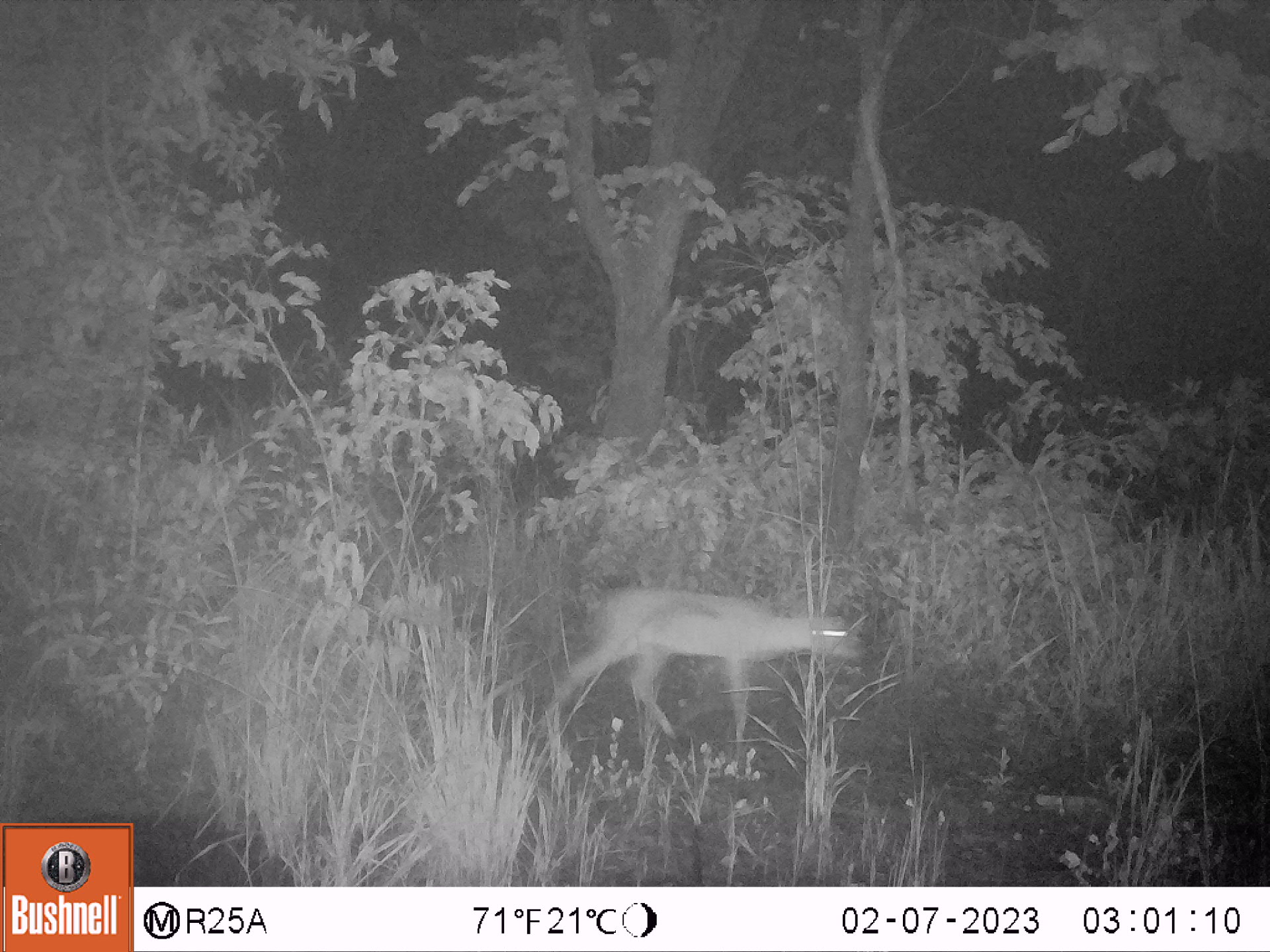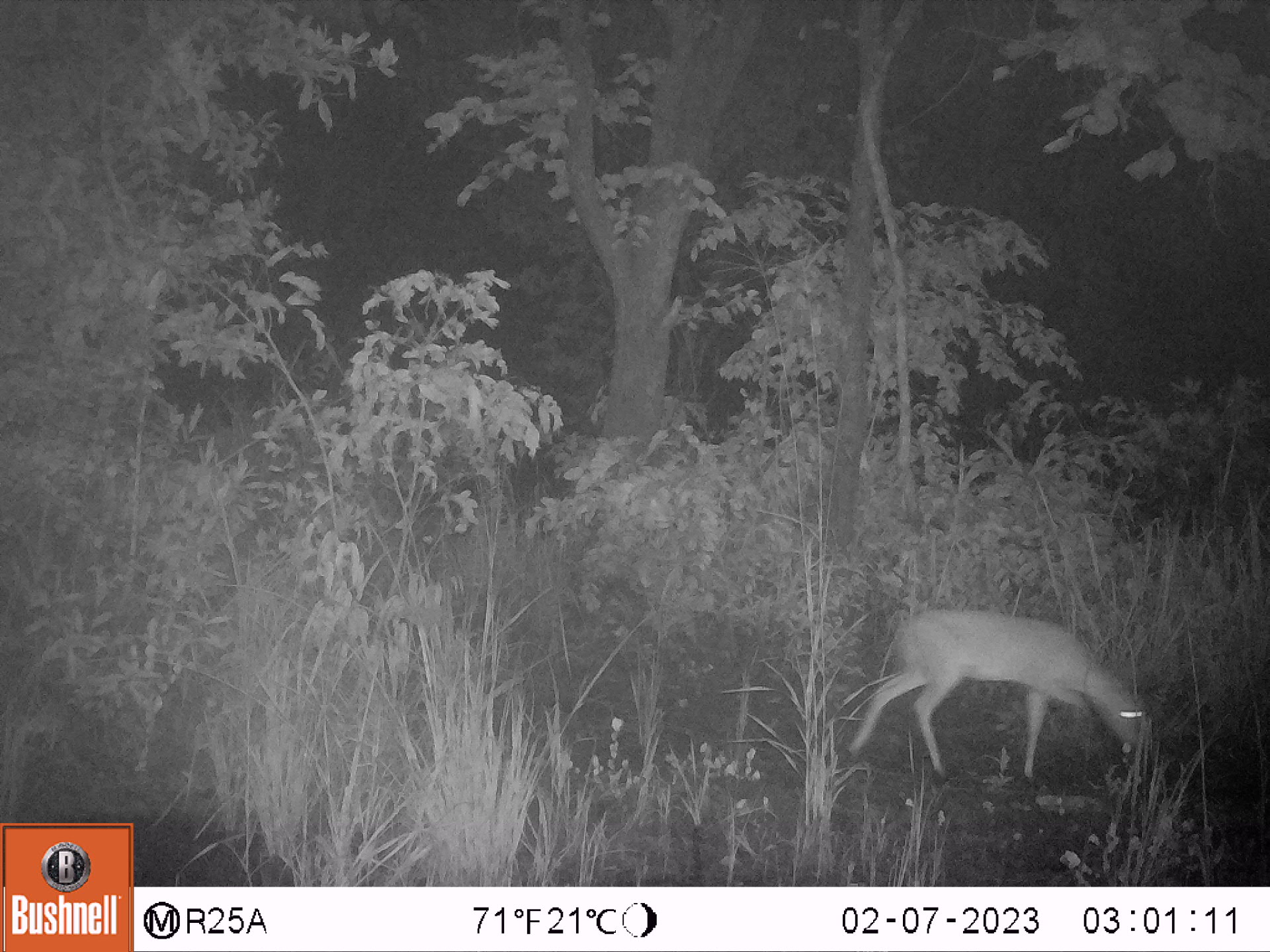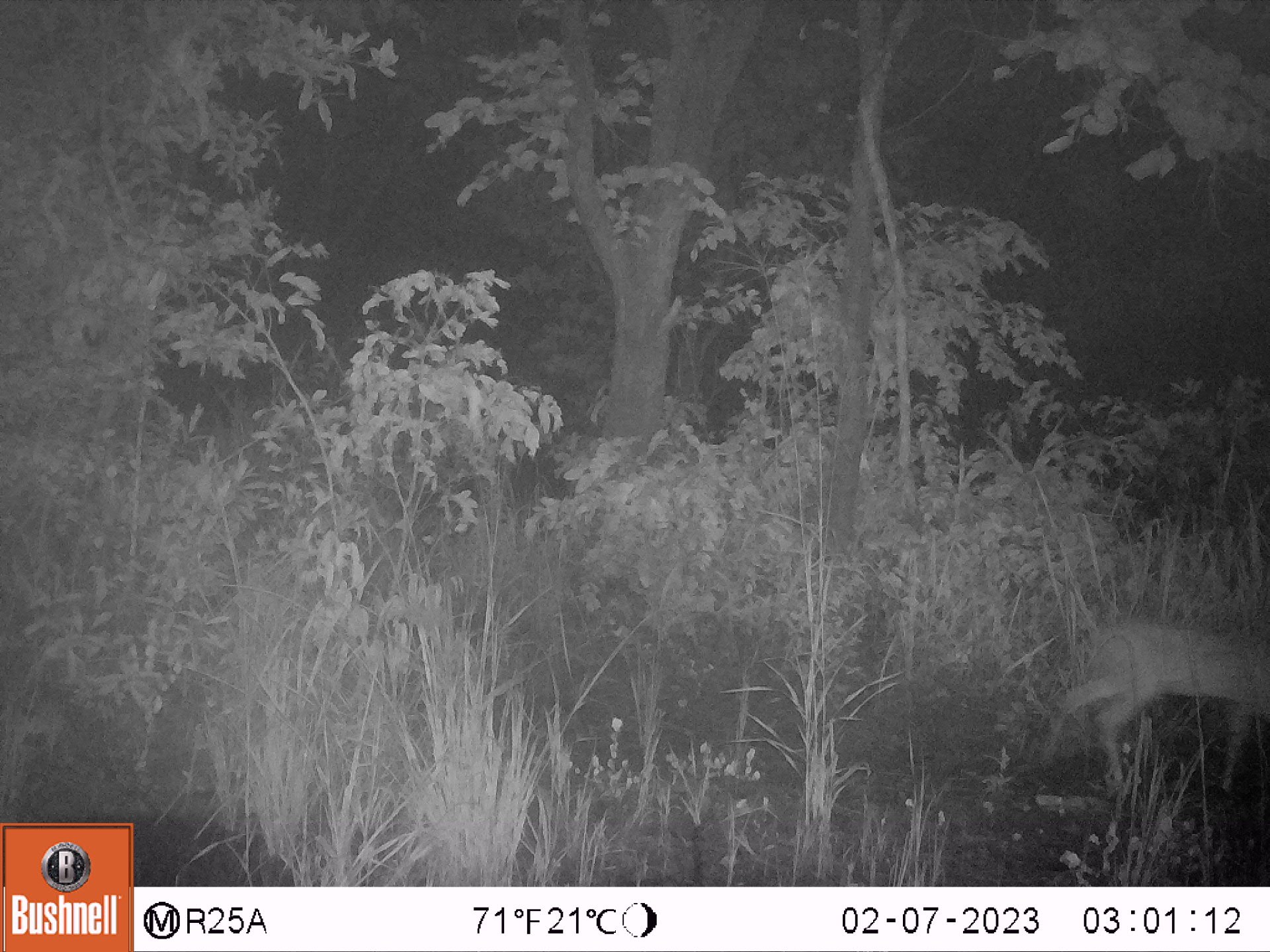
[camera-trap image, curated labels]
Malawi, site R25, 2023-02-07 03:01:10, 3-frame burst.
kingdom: Animalia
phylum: Chordata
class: Mammalia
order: Artiodactyla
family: Bovidae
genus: Sylvicapra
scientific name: Sylvicapra grimmia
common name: common duiker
Common duiker (Sylvicapra grimmia), count 1.